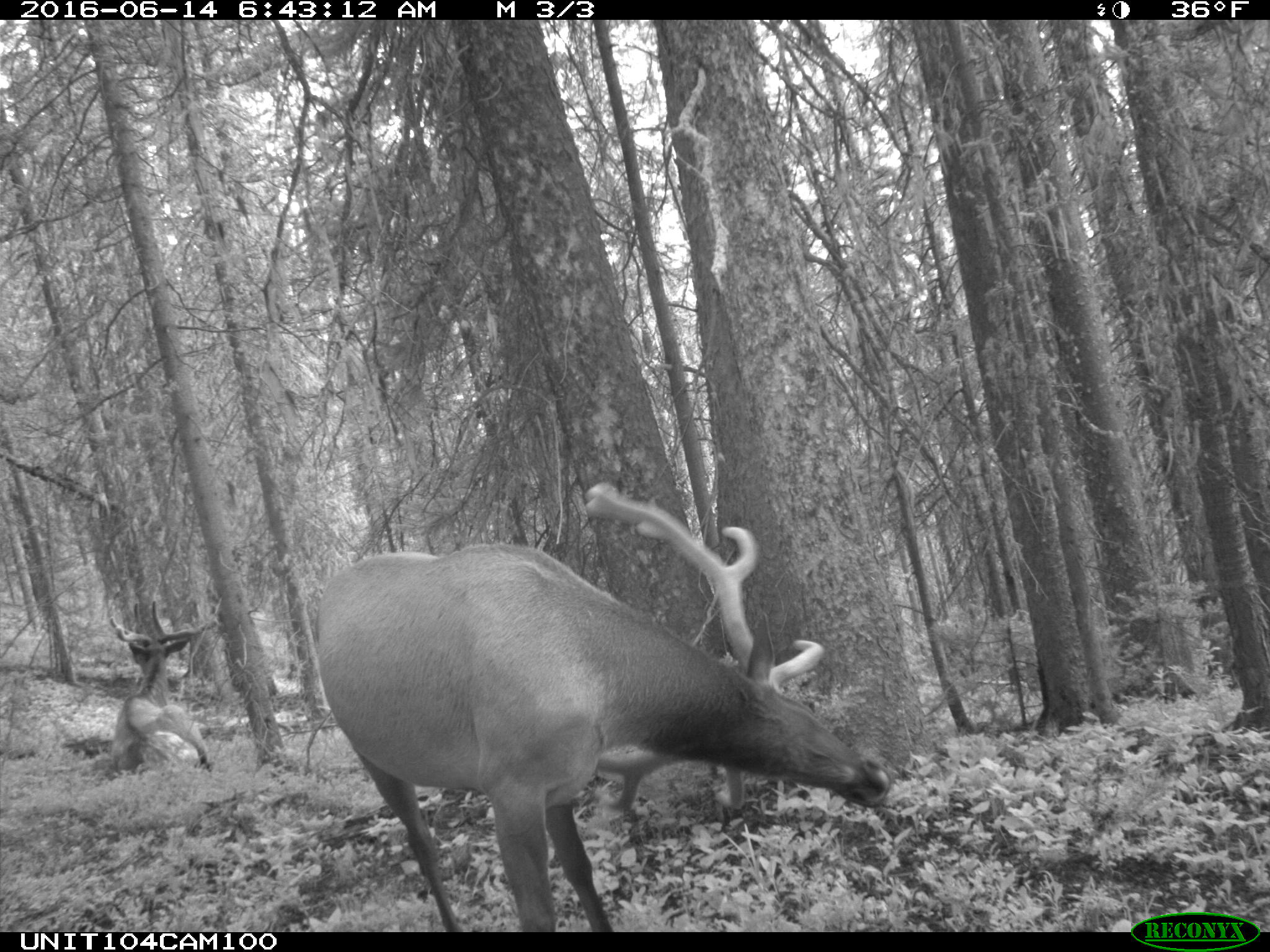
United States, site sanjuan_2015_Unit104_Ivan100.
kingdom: Animalia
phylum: Chordata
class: Mammalia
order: Artiodactyla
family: Cervidae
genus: Cervus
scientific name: Cervus elaphus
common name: red deer